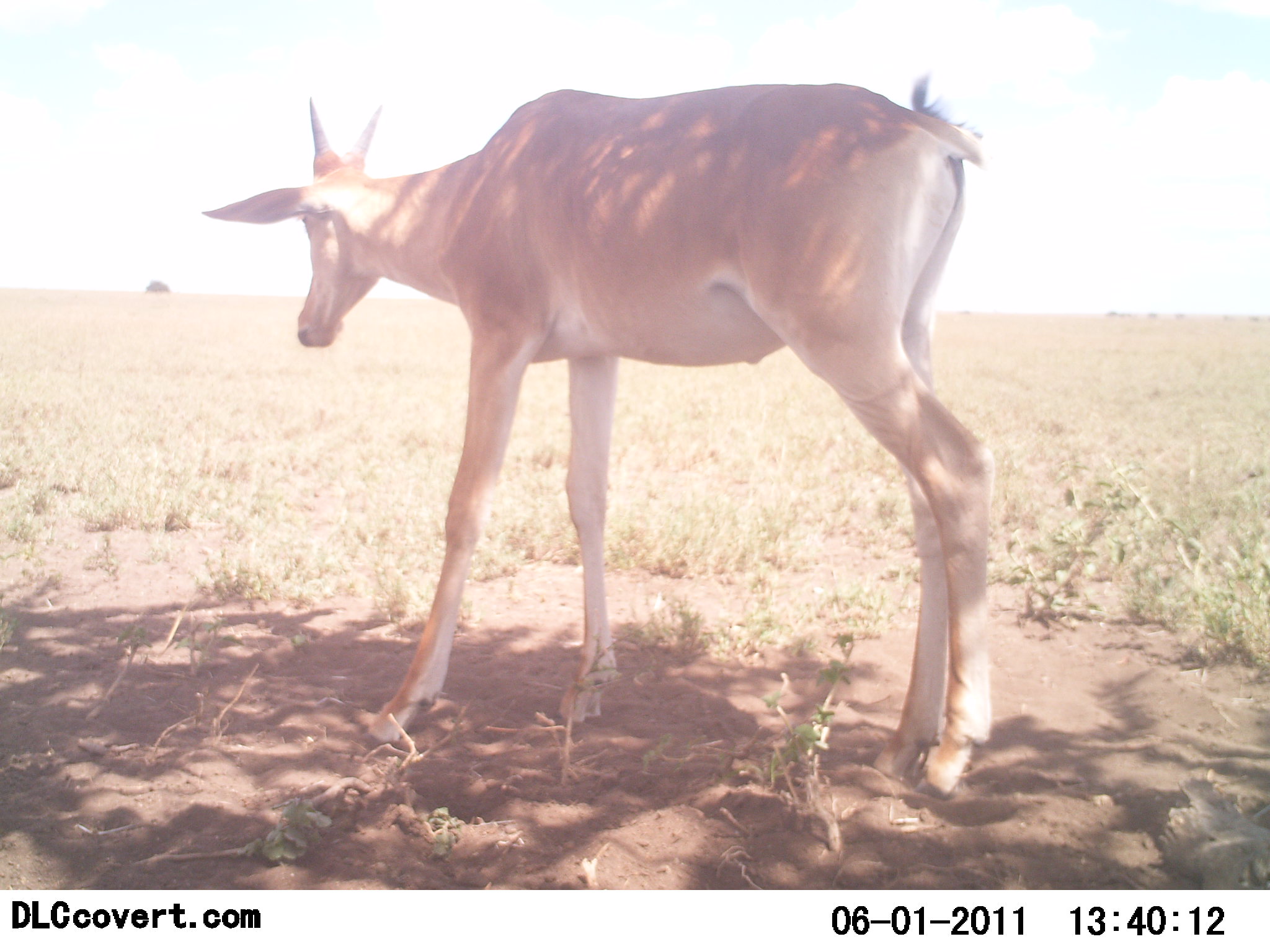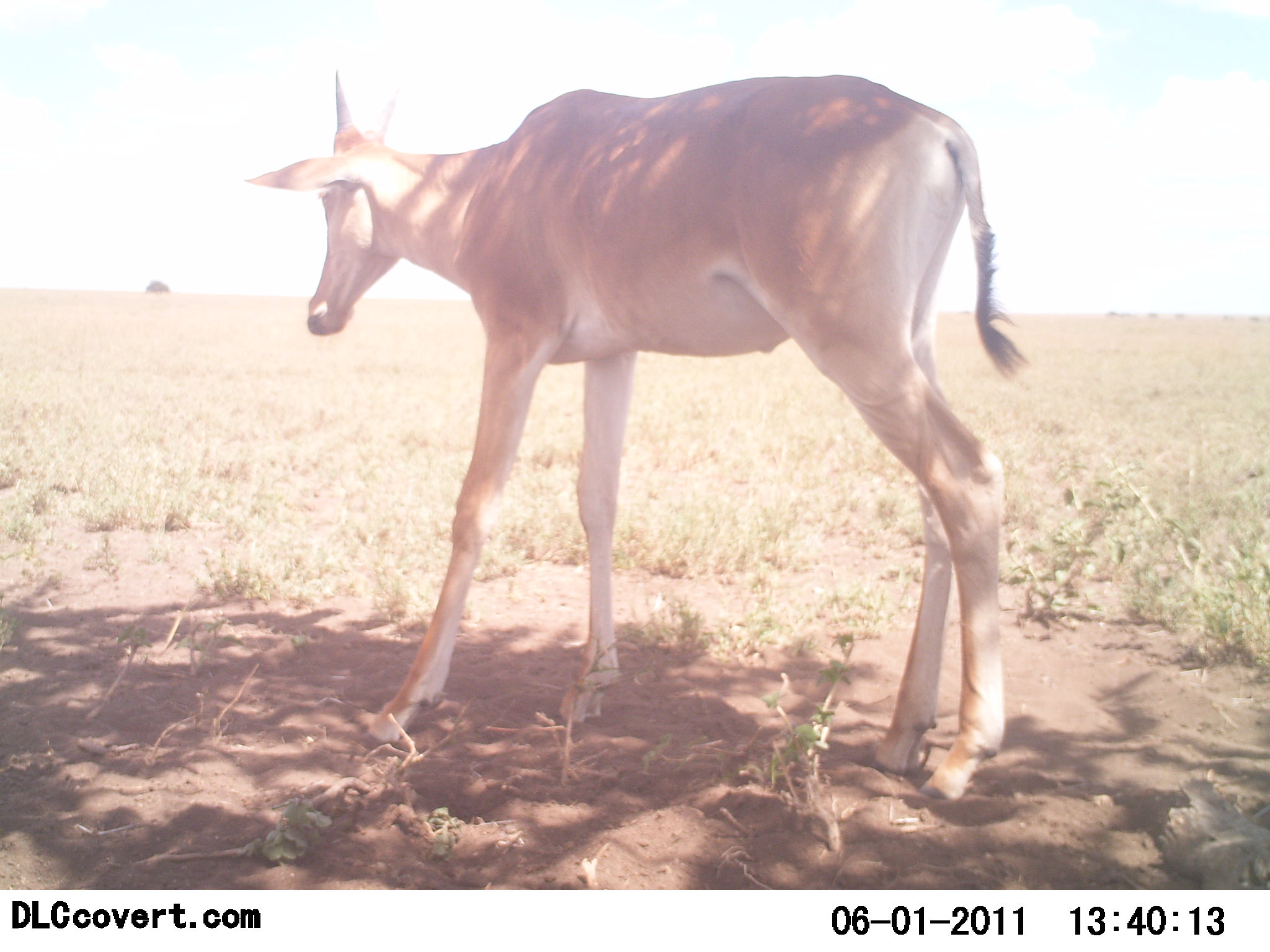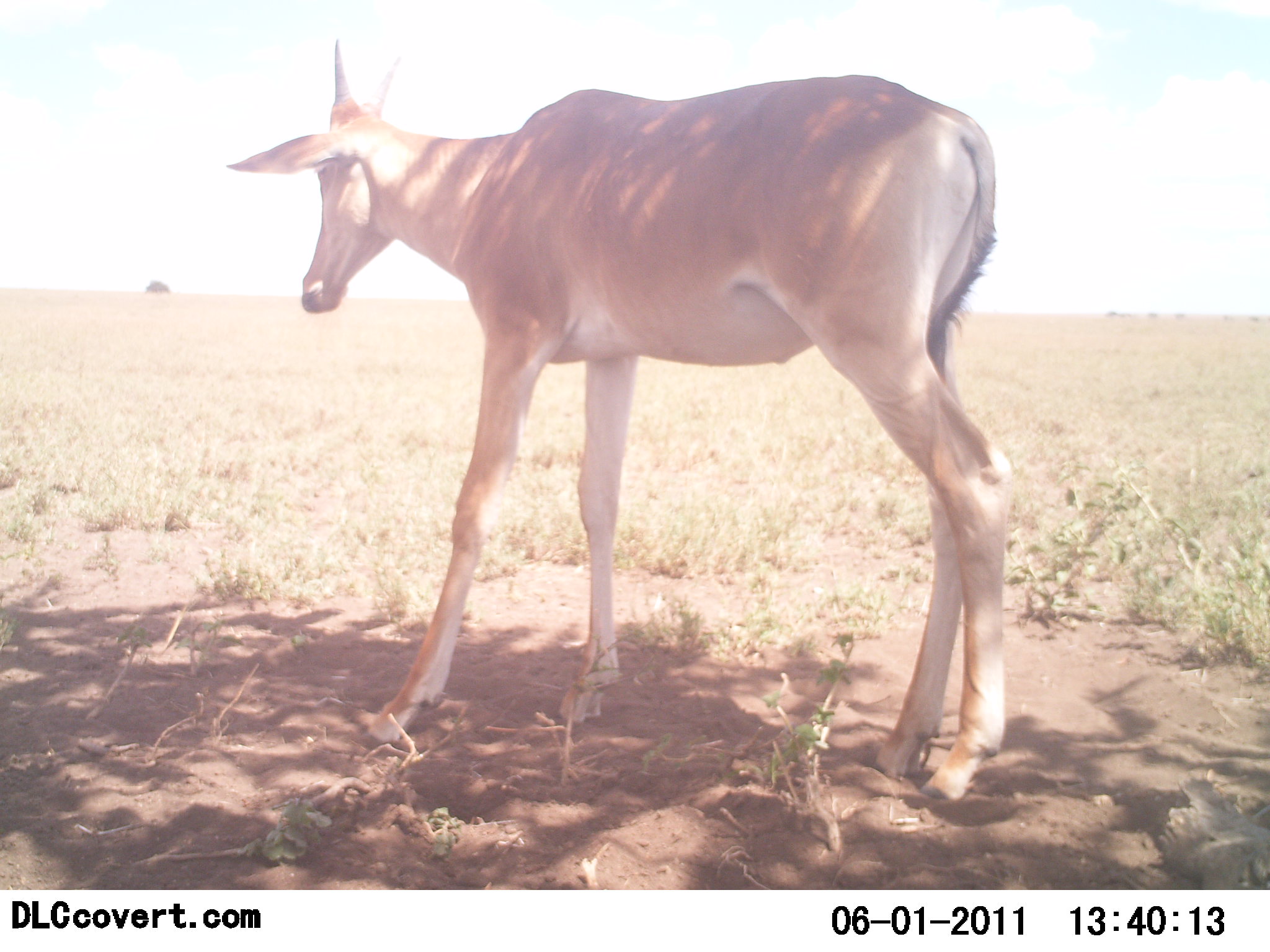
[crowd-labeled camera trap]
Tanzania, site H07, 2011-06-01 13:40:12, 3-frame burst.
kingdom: Animalia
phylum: Chordata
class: Mammalia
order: Artiodactyla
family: Bovidae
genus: Alcelaphus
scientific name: Alcelaphus buselaphus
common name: hartebeest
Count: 1.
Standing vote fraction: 83%.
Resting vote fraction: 0%.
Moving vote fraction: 17%.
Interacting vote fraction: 0%.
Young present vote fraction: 17%.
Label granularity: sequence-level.